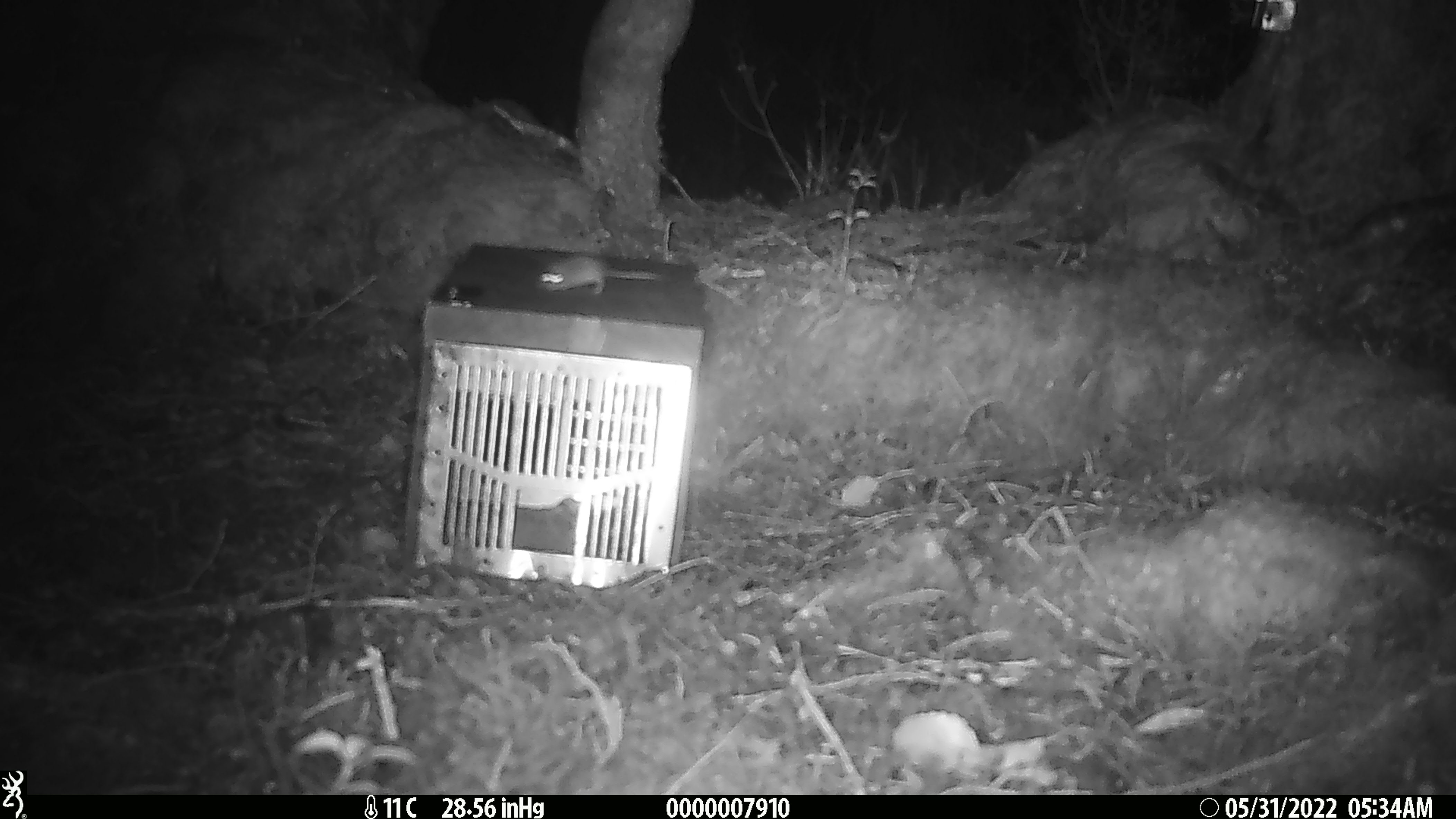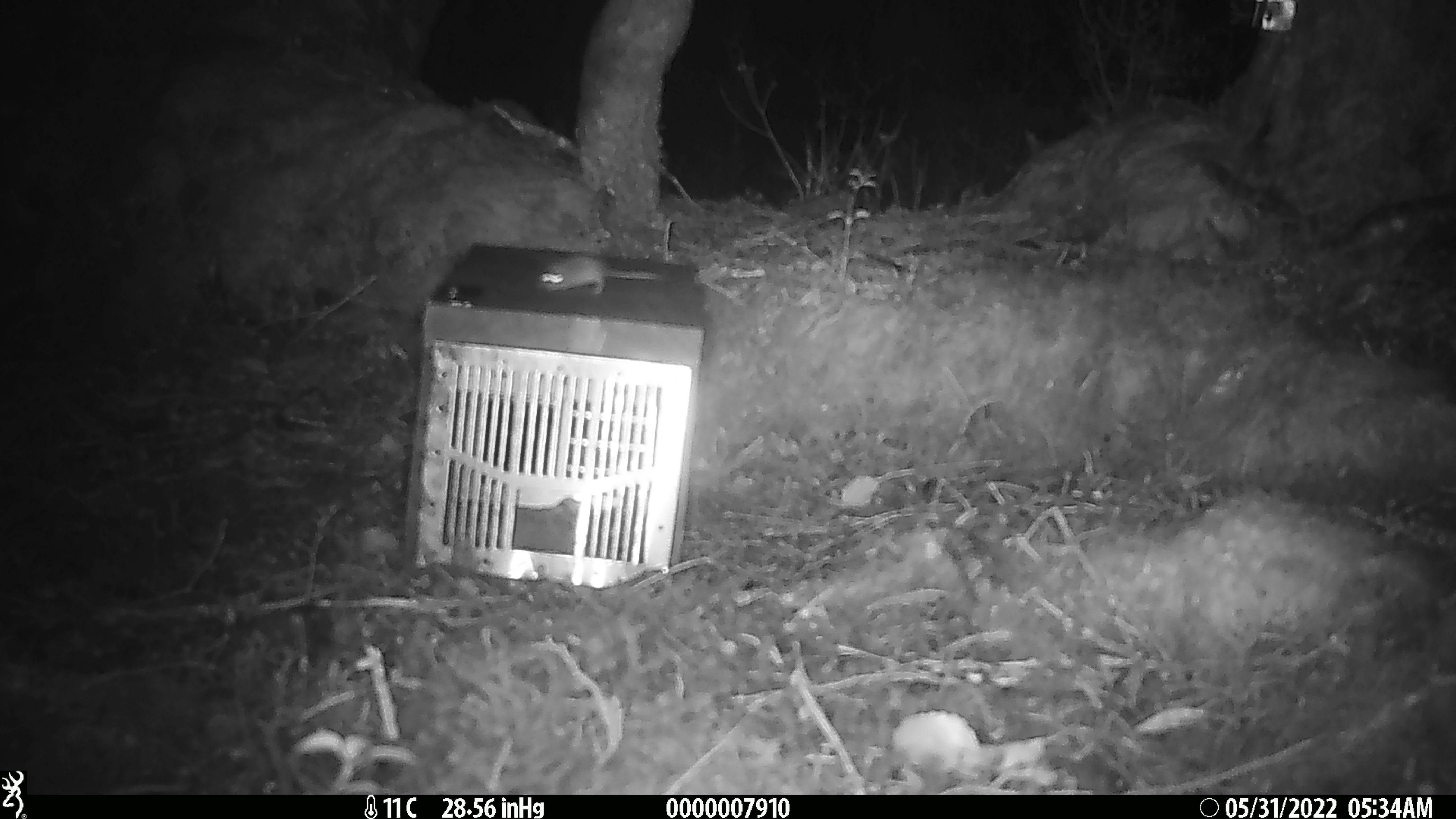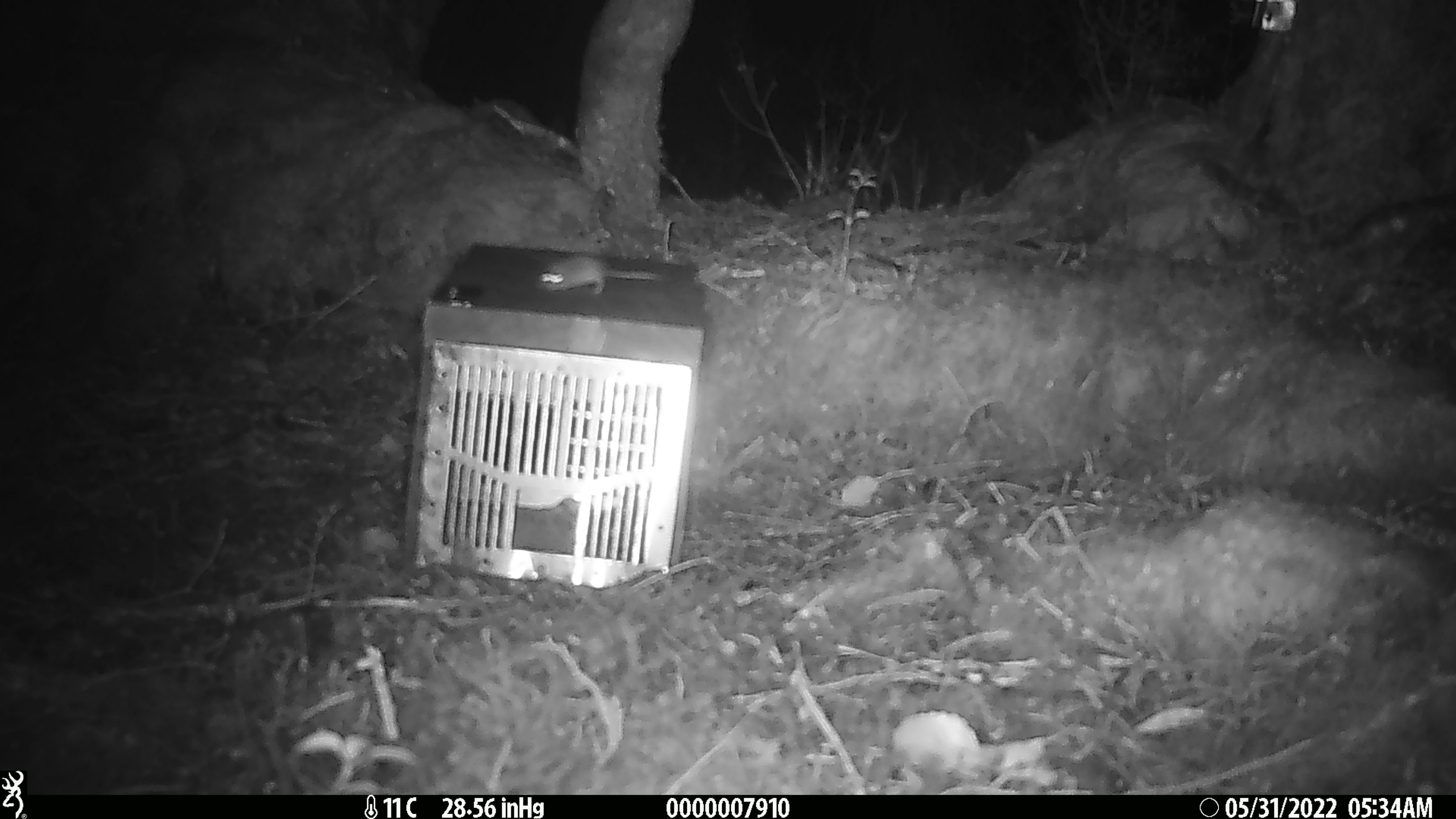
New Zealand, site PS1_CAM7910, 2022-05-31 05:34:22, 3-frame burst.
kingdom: Animalia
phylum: Chordata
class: Mammalia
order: Rodentia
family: Muridae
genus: Mus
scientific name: Mus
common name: mouse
Mouse (Mus).